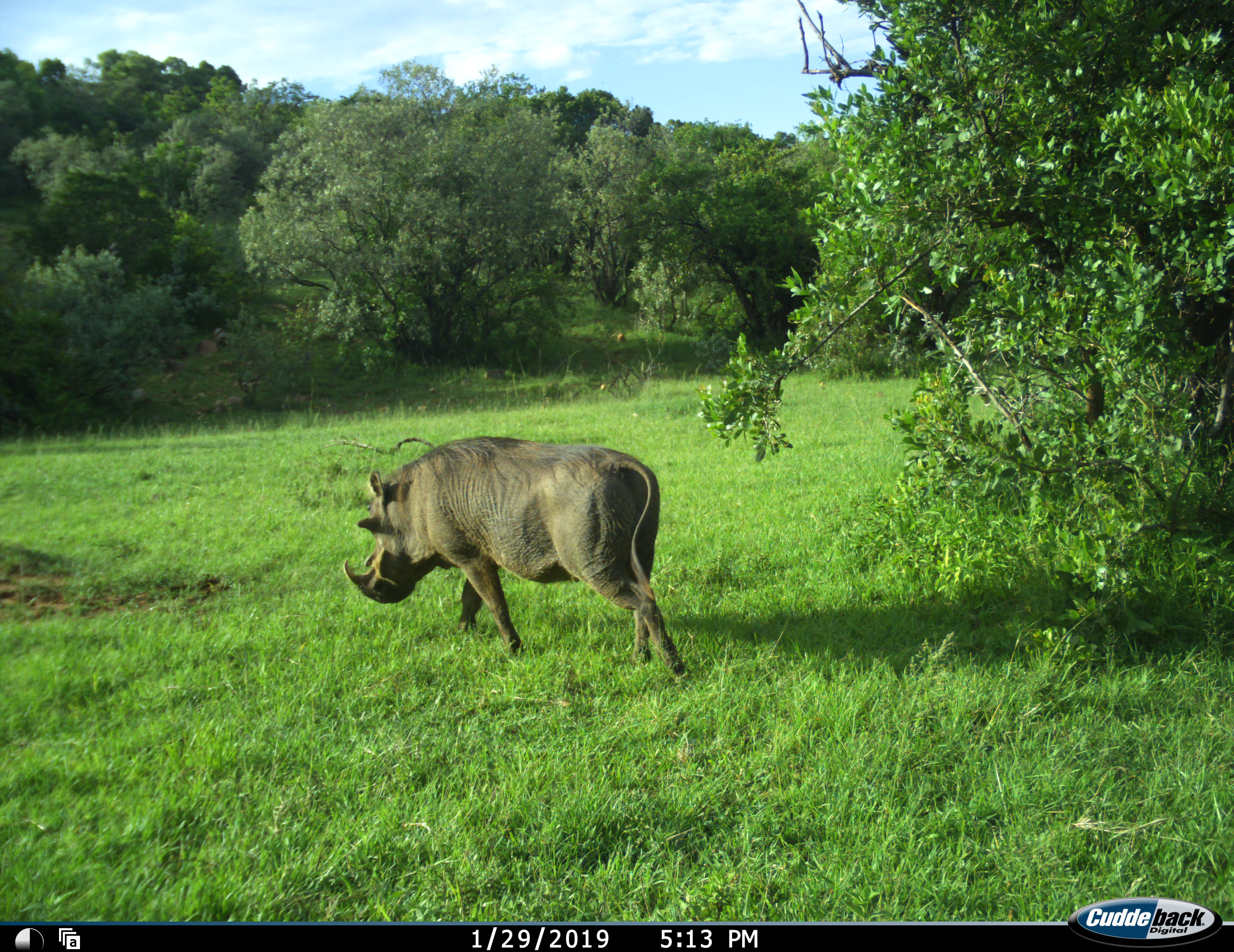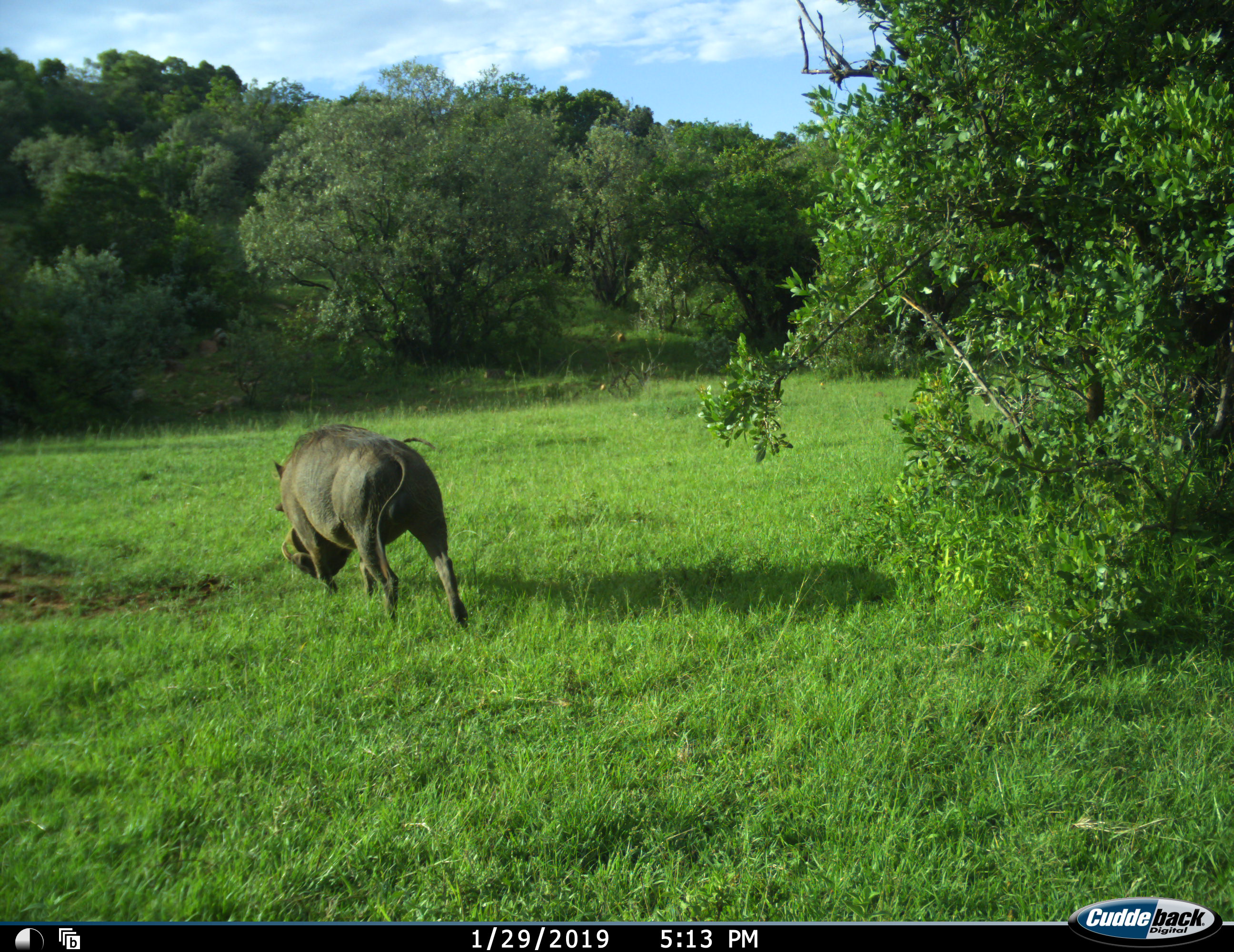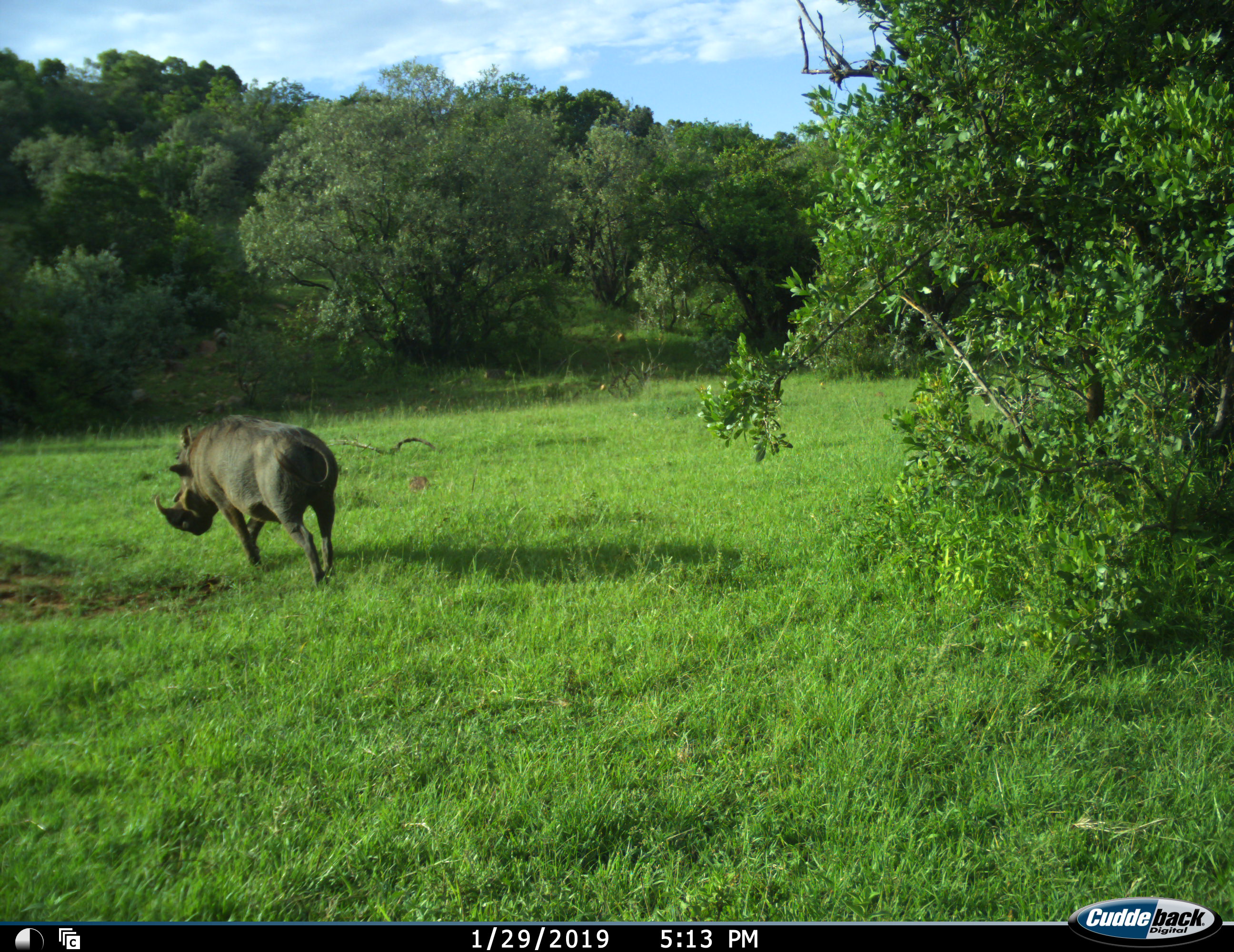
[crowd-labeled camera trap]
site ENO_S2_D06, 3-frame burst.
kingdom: Animalia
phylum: Chordata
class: Mammalia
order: Artiodactyla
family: Suidae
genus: Phacochoerus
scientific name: Phacochoerus africanus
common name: warthog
Warthog (Phacochoerus africanus), count 1. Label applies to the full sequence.